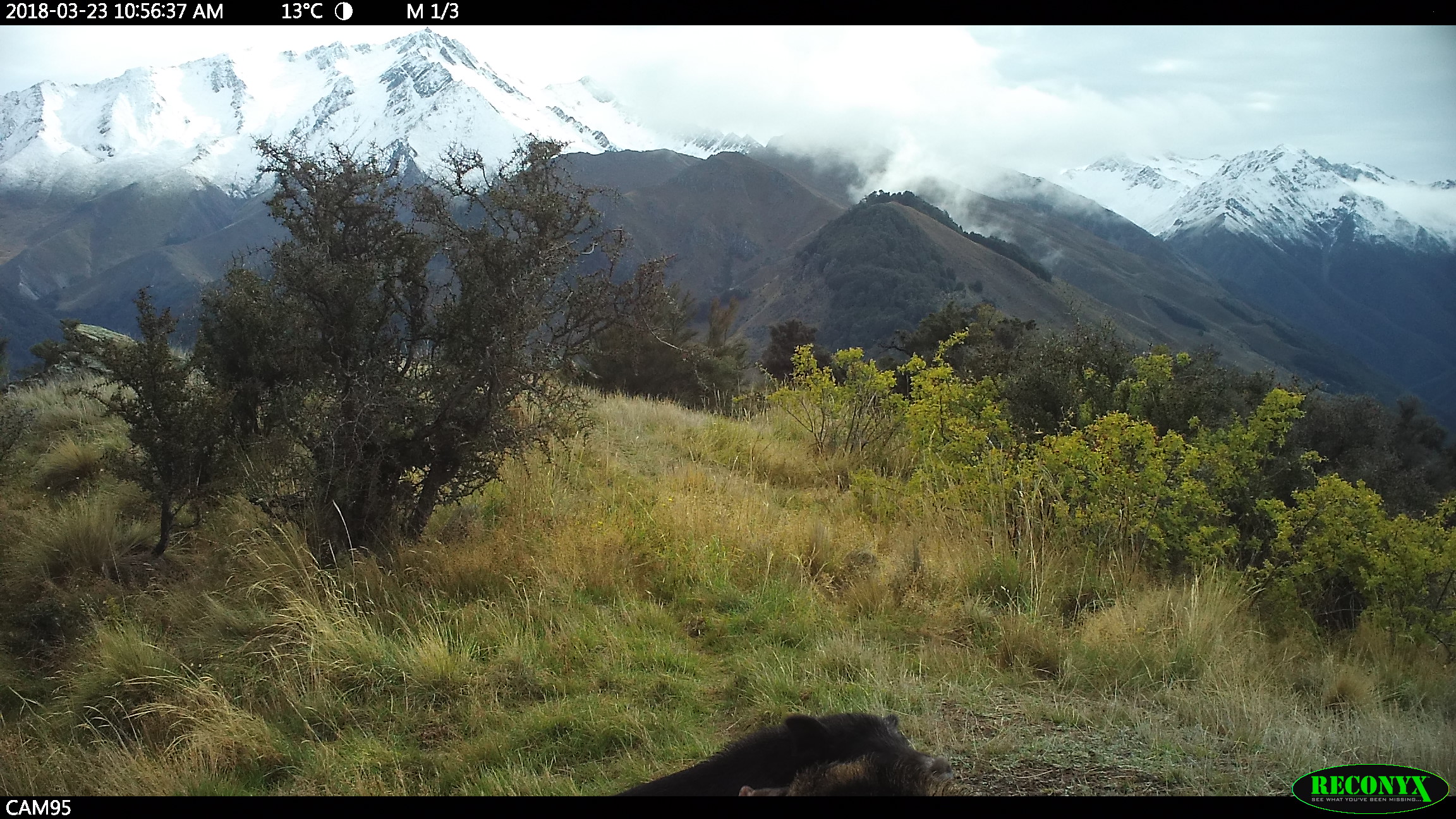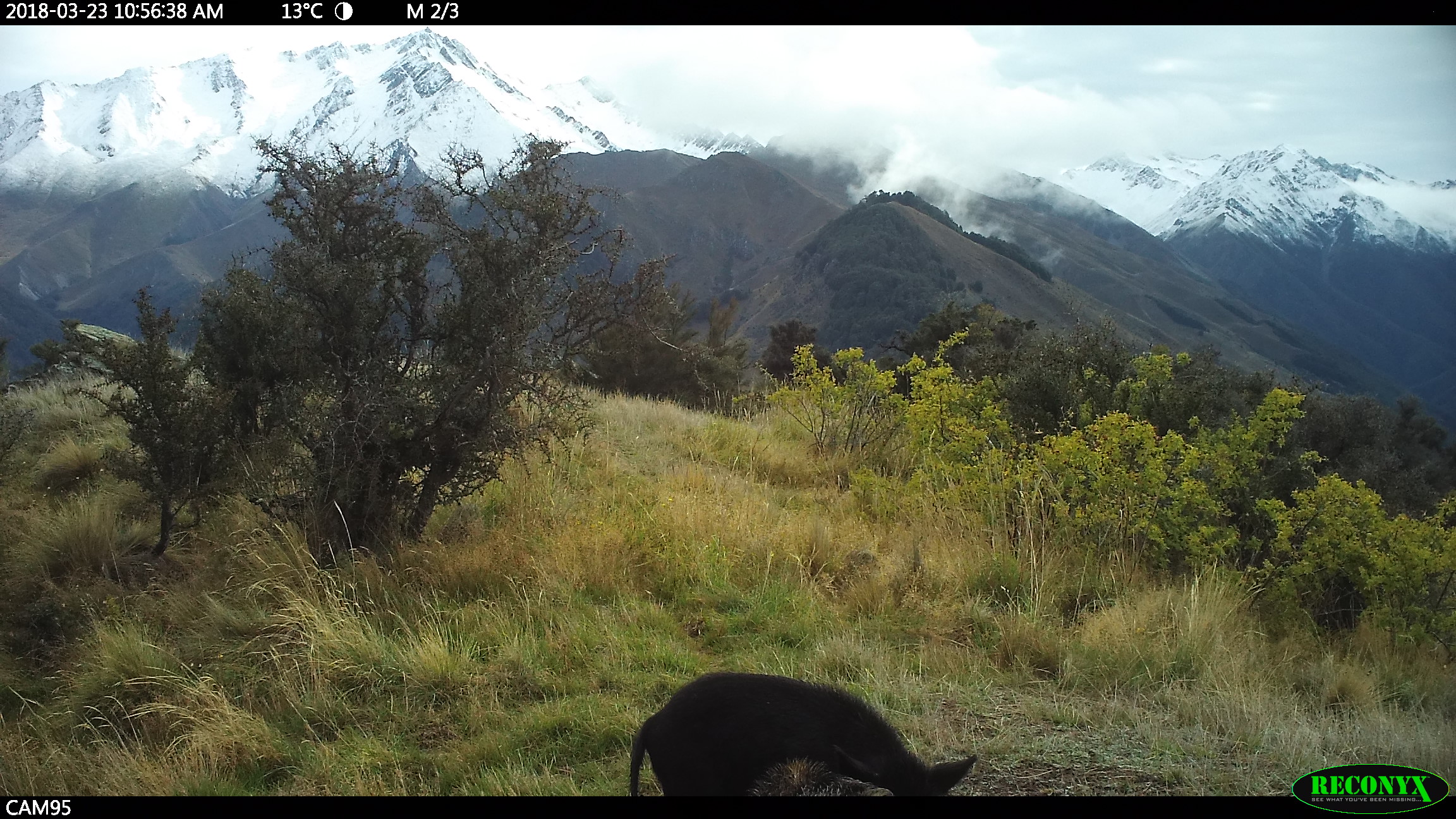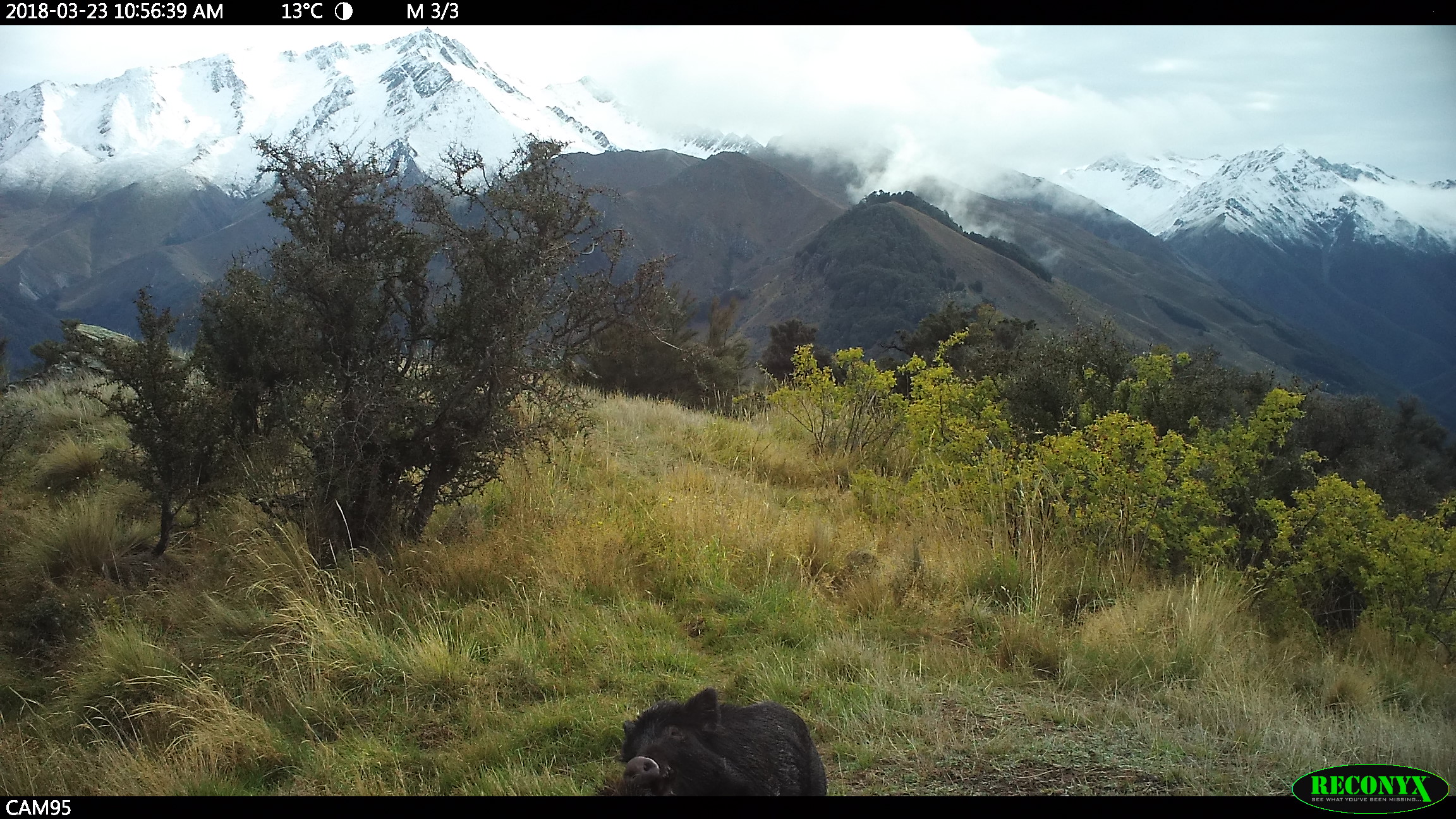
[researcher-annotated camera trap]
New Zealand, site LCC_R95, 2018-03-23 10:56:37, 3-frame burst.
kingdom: Animalia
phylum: Chordata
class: Mammalia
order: Artiodactyla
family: Suidae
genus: Sus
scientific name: Sus scrofa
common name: pig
Pig (Sus scrofa).